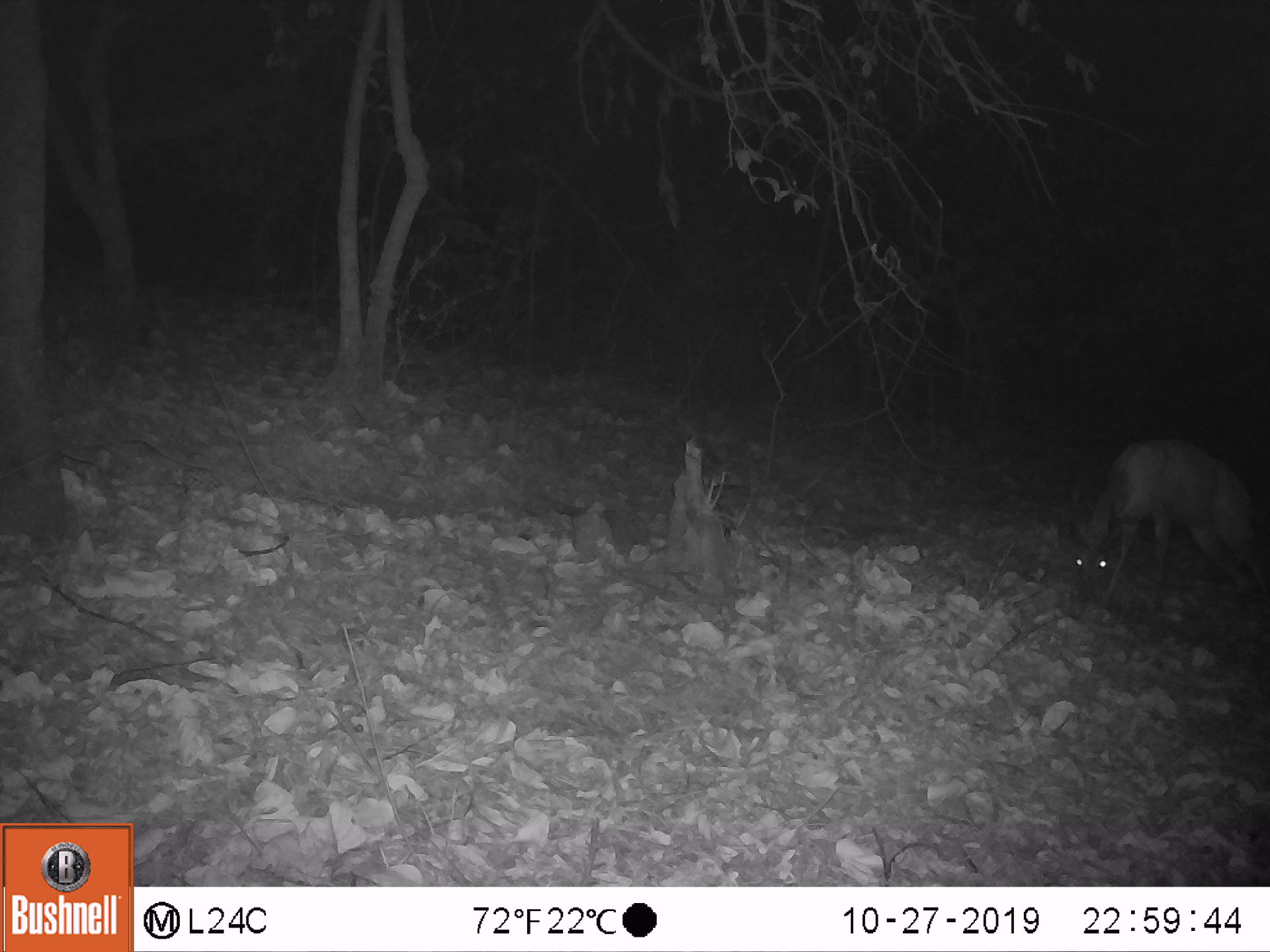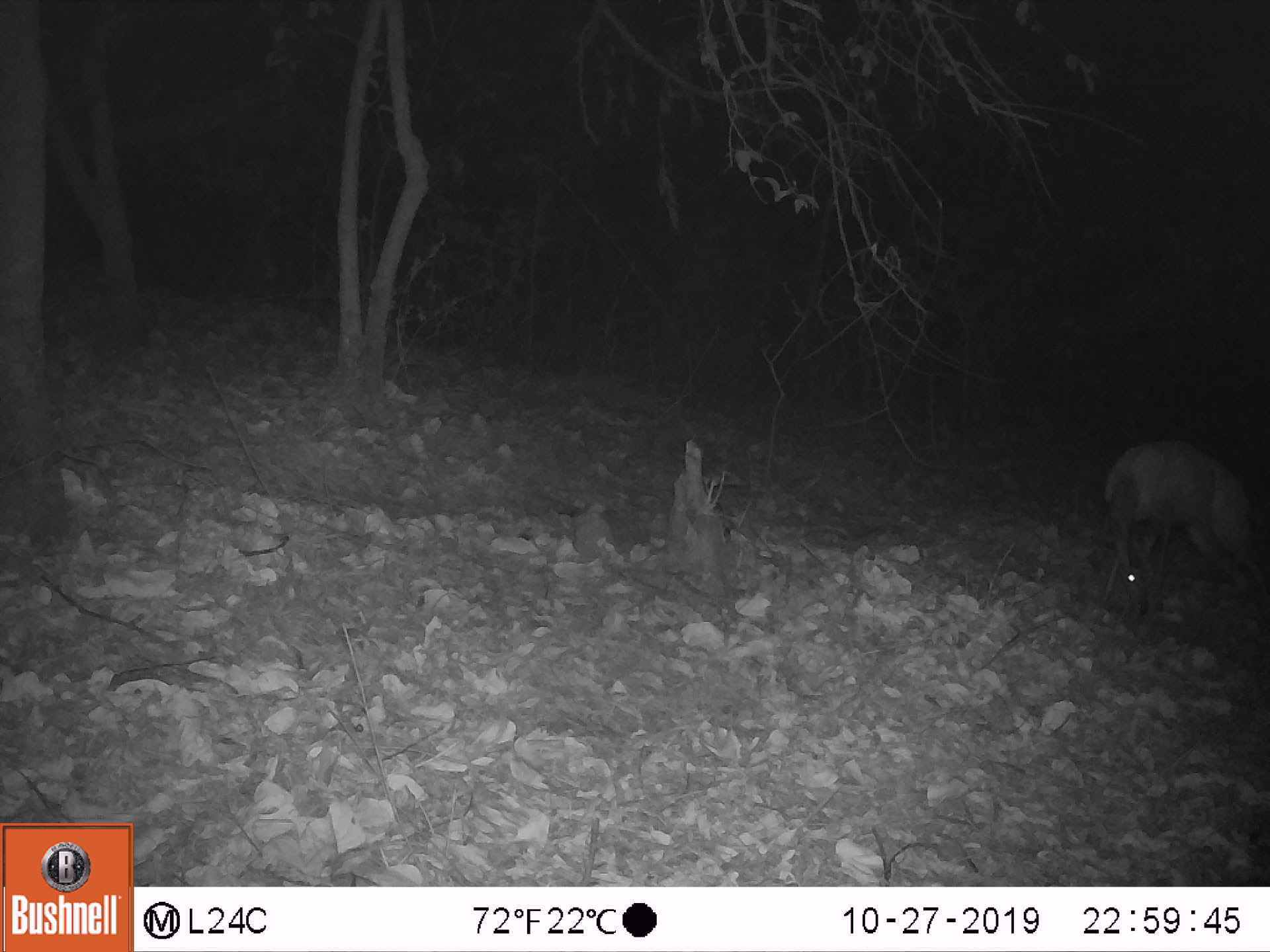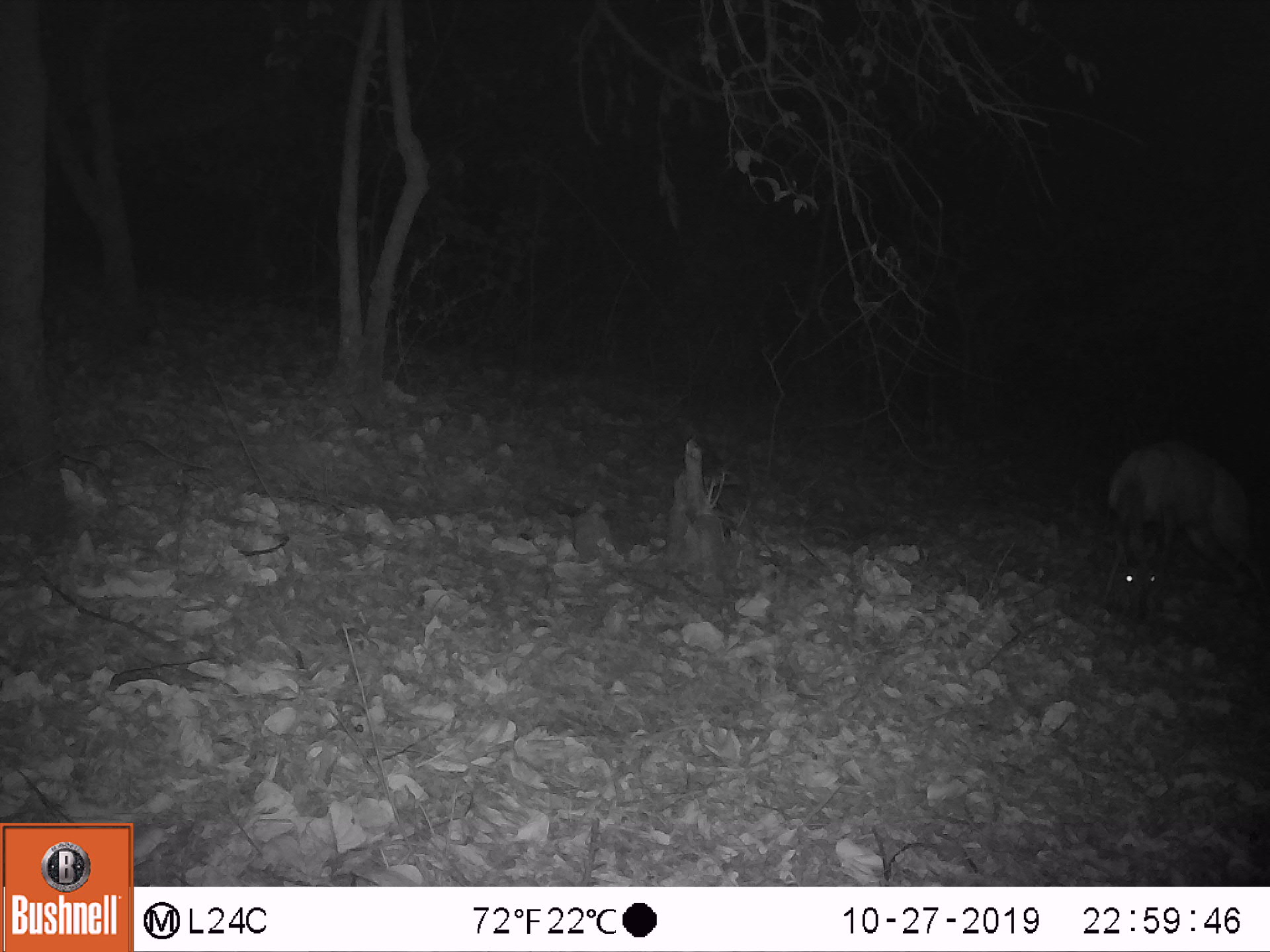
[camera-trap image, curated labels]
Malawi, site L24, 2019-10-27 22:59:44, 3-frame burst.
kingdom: Animalia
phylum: Chordata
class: Mammalia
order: Artiodactyla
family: Bovidae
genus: Tragelaphus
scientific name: Tragelaphus sylvaticus sylvaticus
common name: cape bushbuck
Cape bushbuck (Tragelaphus sylvaticus sylvaticus), count 1.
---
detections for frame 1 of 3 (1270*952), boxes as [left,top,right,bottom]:
cape bushbuck: [1062,435,1253,613]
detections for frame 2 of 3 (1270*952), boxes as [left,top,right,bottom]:
cape bushbuck: [1092,429,1264,607]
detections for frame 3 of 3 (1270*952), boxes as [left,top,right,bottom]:
cape bushbuck: [1095,436,1264,636]